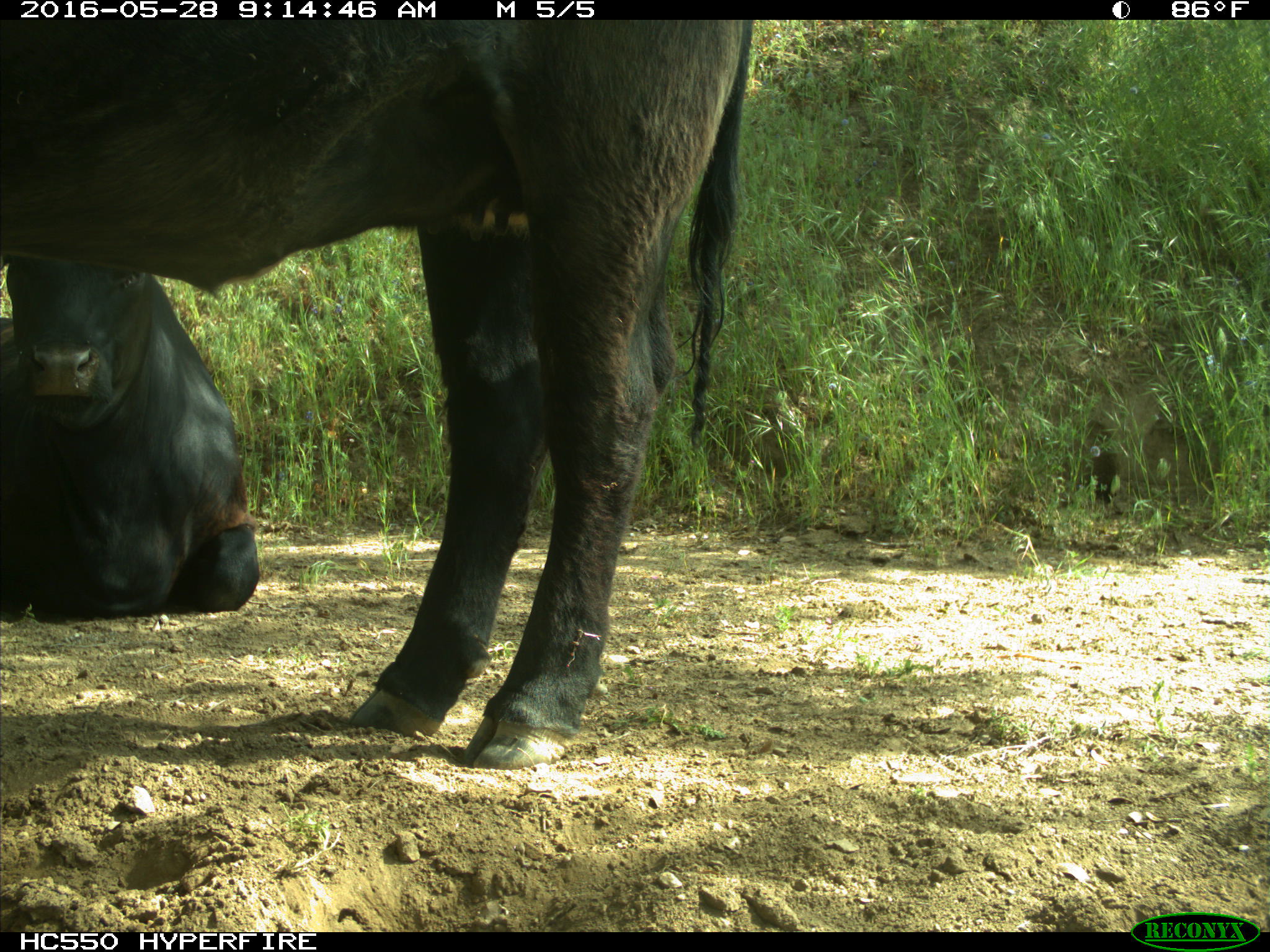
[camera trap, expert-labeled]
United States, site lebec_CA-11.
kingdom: Animalia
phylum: Chordata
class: Mammalia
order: Artiodactyla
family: Bovidae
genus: Bos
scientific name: Bos taurus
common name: domestic cow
Bos taurus (domestic cow).